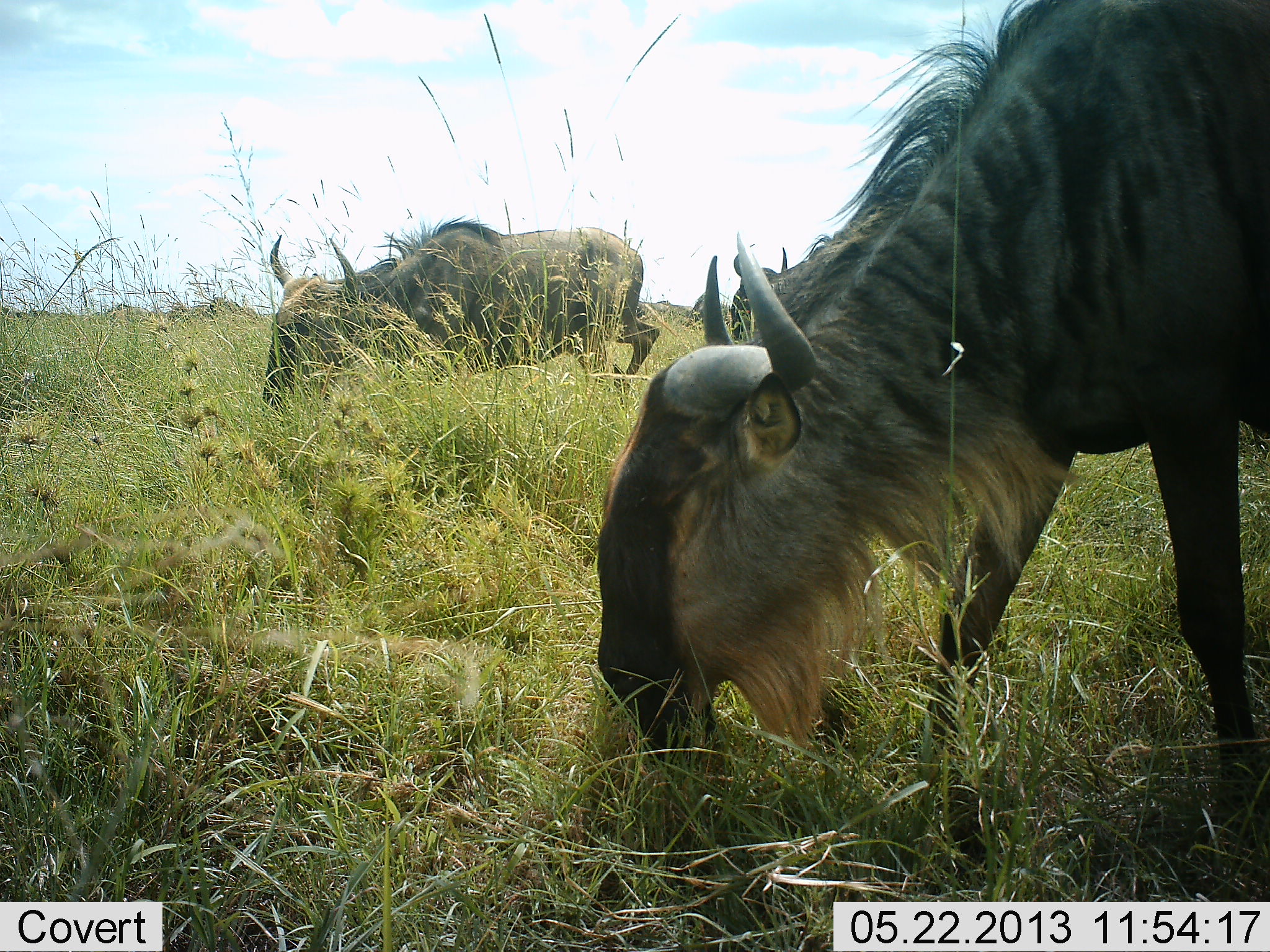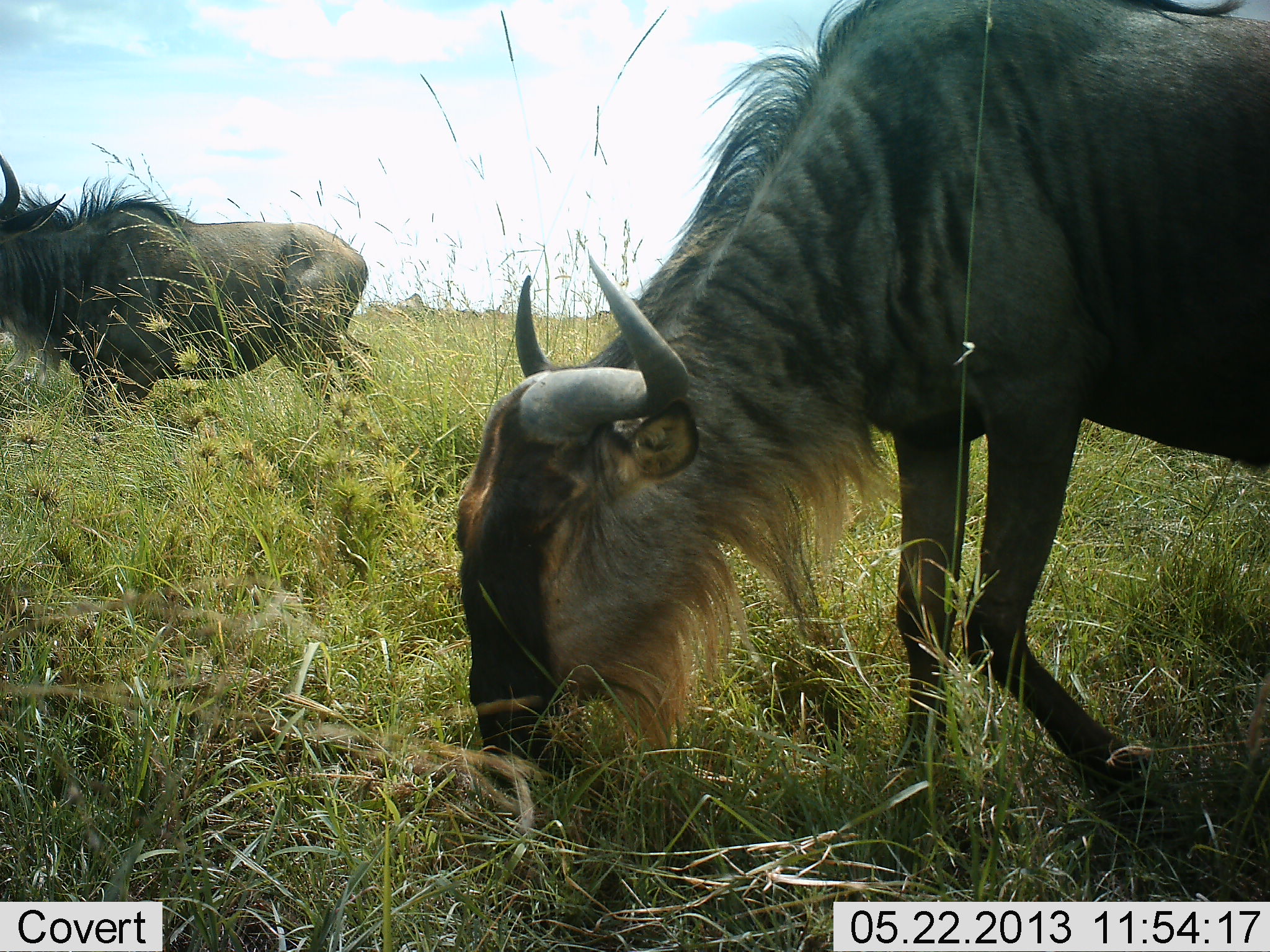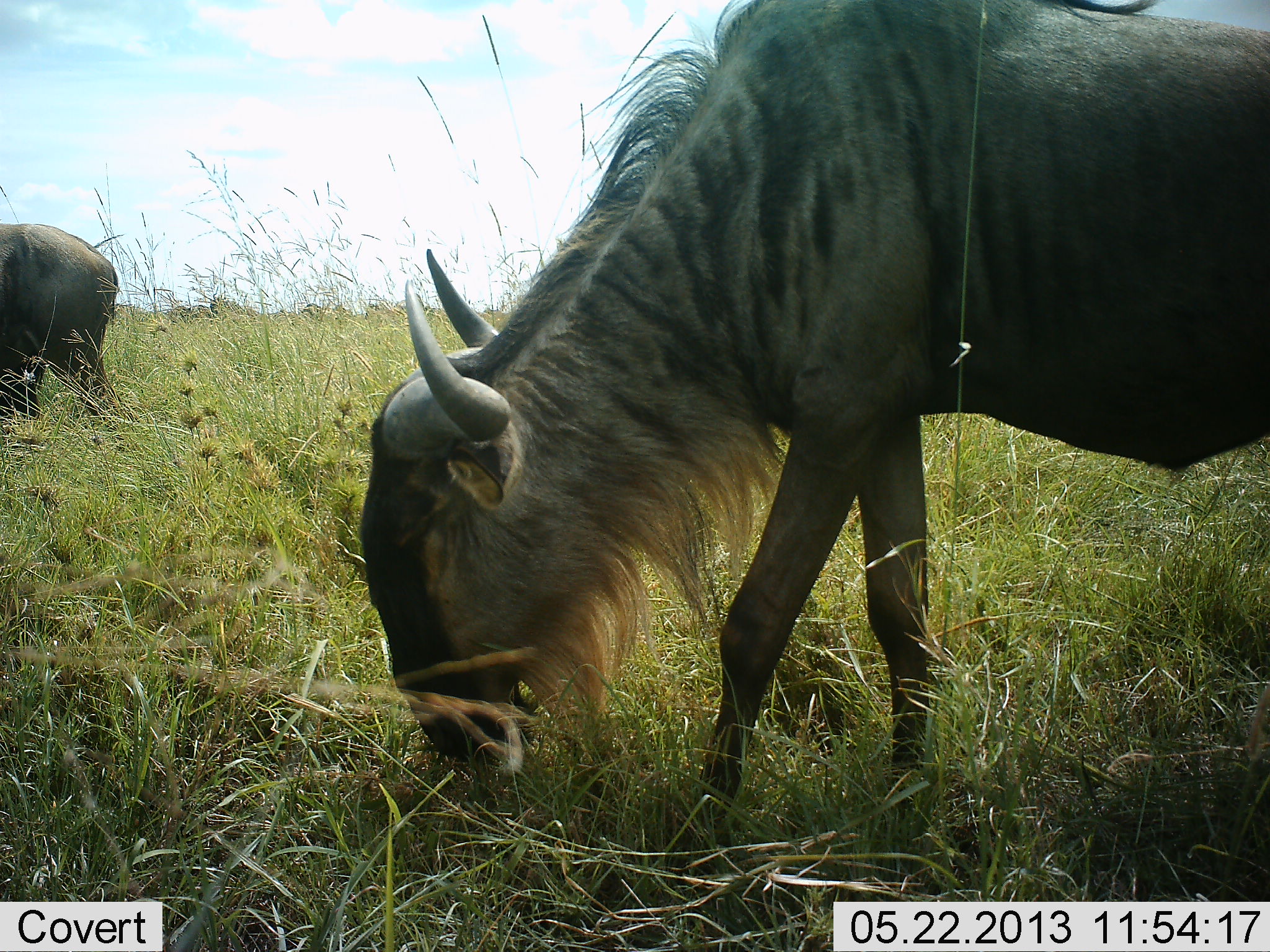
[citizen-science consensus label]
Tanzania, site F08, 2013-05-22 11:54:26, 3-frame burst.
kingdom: Animalia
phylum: Chordata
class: Mammalia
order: Artiodactyla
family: Bovidae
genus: Connochaetes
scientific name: Connochaetes taurinus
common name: blue wildebeest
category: wildebeest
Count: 2.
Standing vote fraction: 5%.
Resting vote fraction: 0%.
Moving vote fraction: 68%.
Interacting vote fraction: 0%.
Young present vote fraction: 0%.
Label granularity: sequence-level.